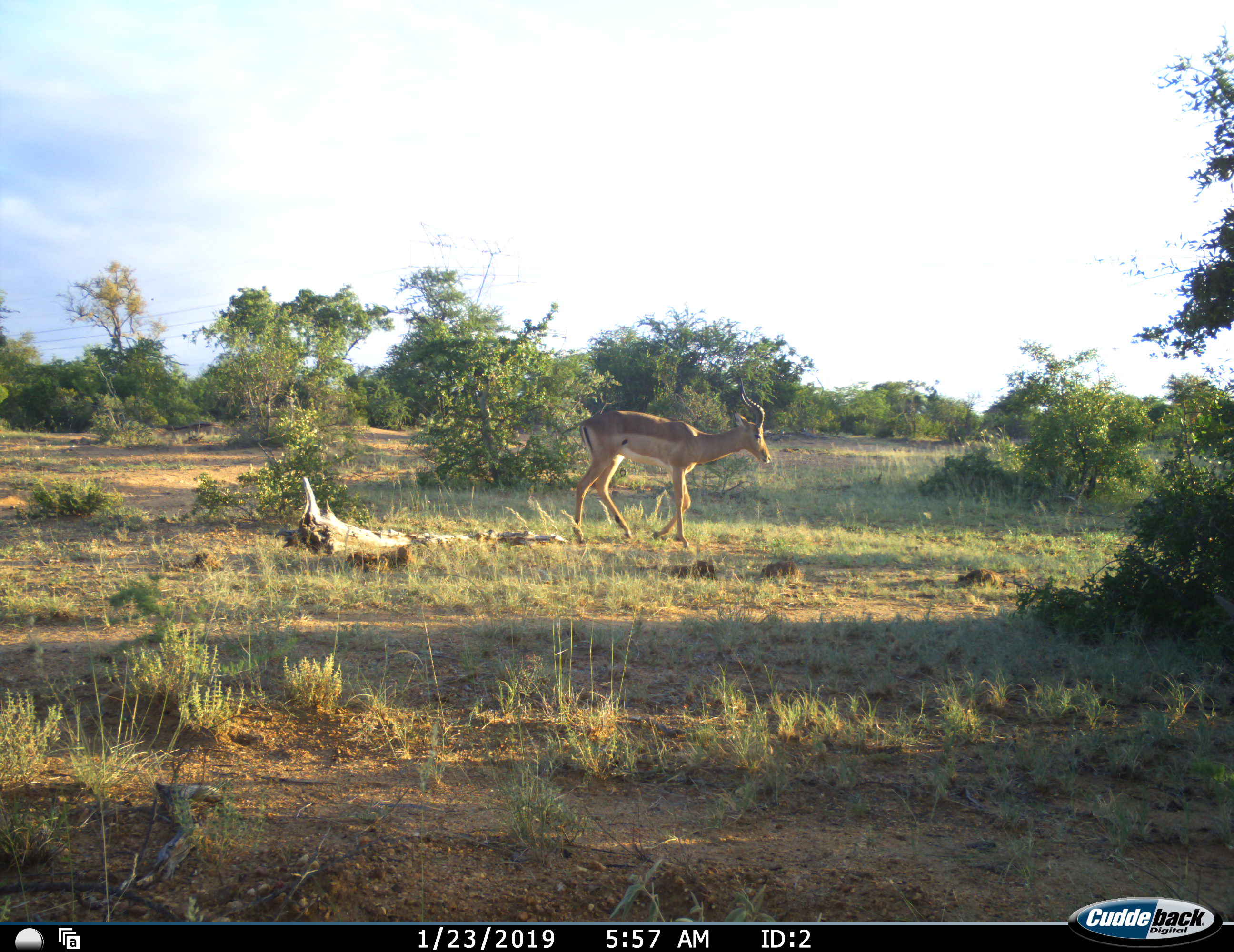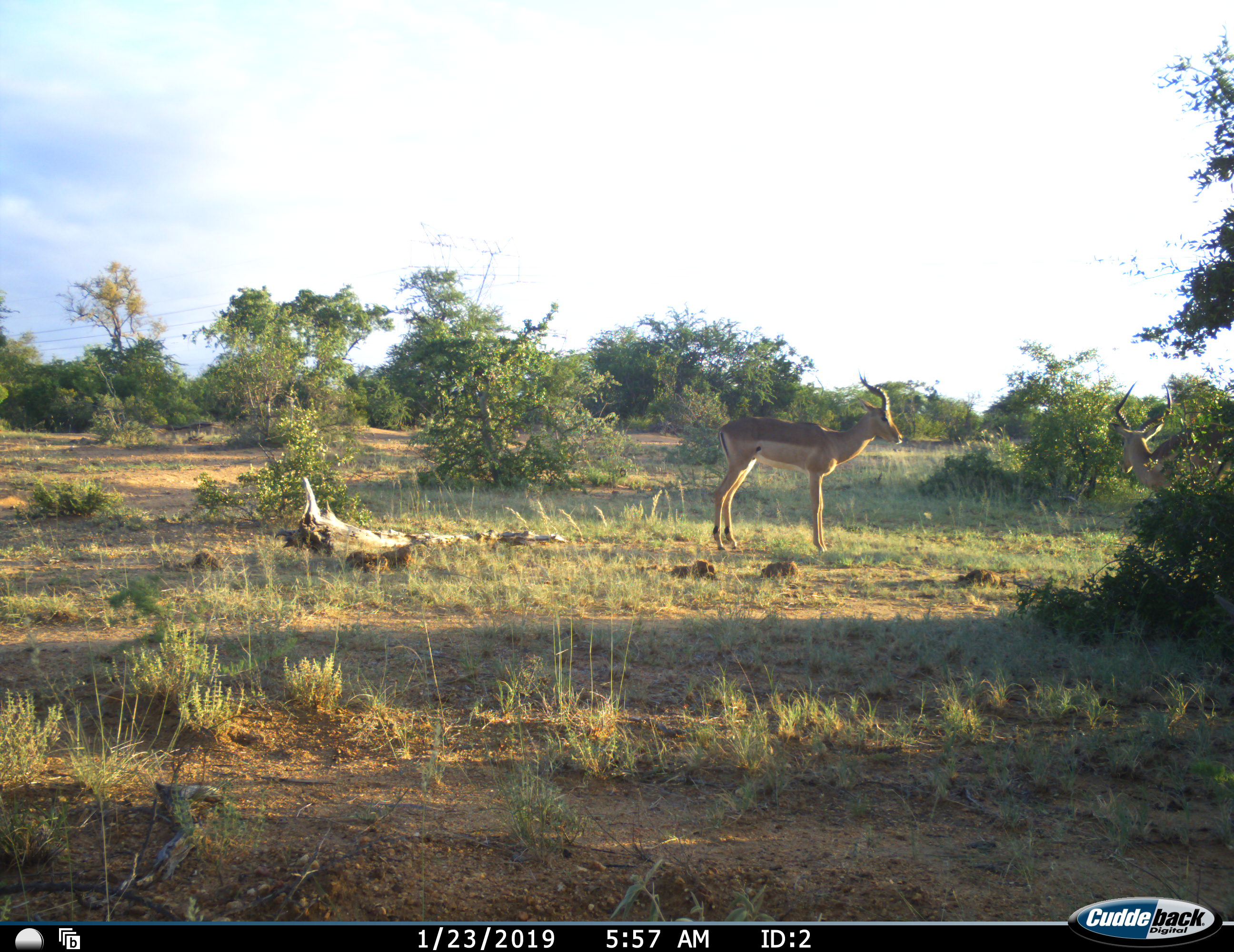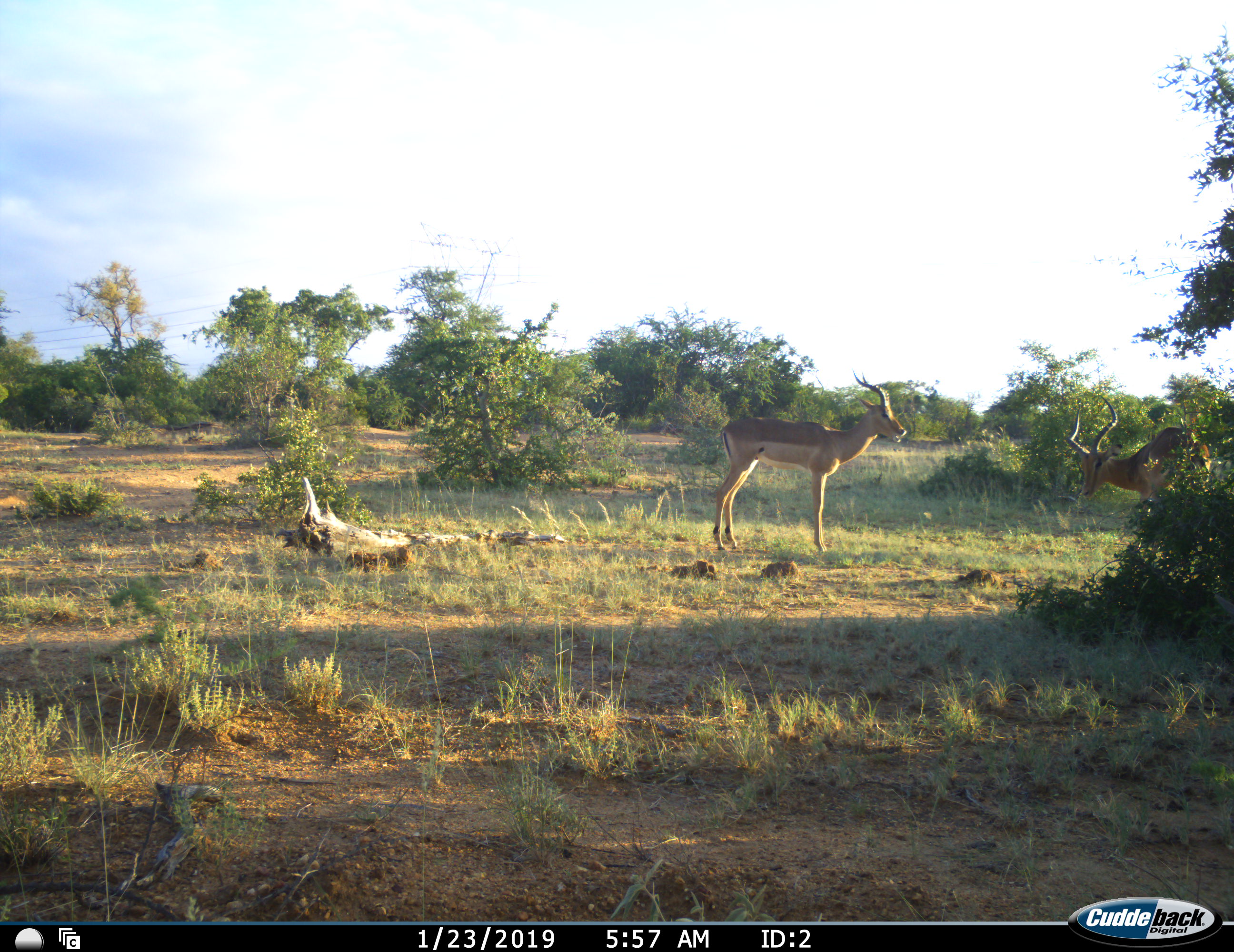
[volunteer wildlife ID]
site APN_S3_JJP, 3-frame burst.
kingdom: Animalia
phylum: Chordata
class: Mammalia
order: Artiodactyla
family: Bovidae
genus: Aepyceros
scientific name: Aepyceros melampus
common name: impala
Impala (Aepyceros melampus), count 2. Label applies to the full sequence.